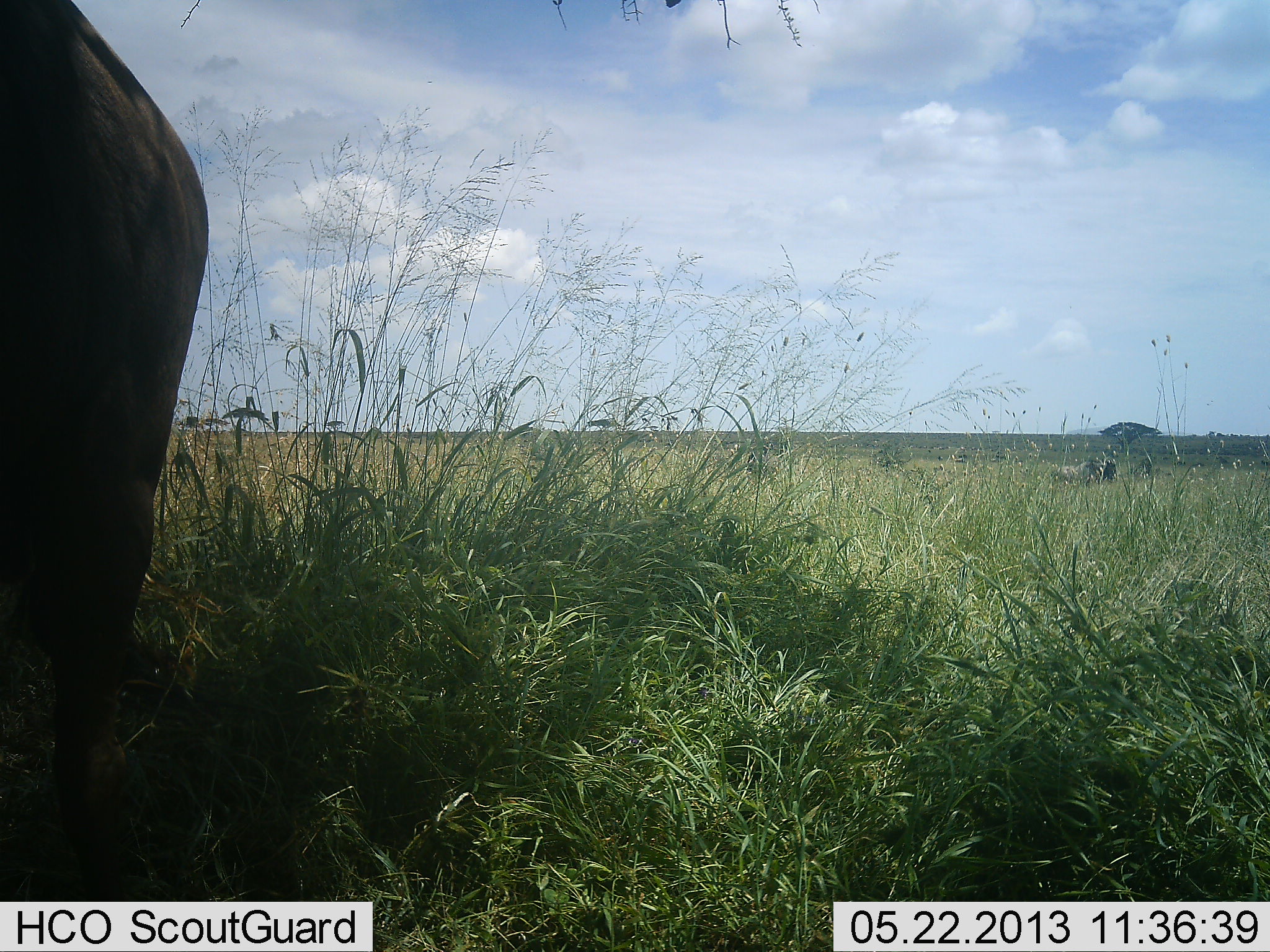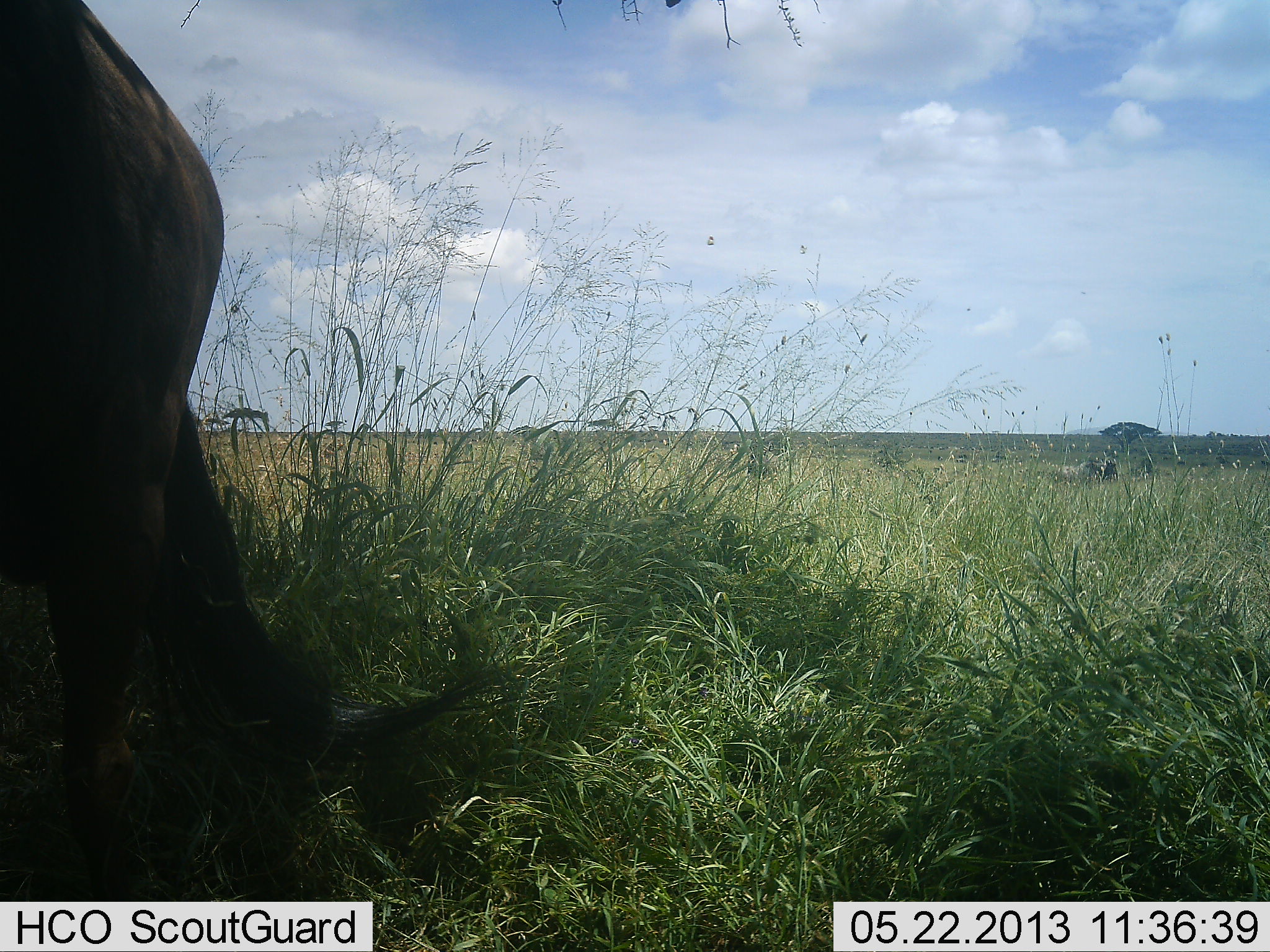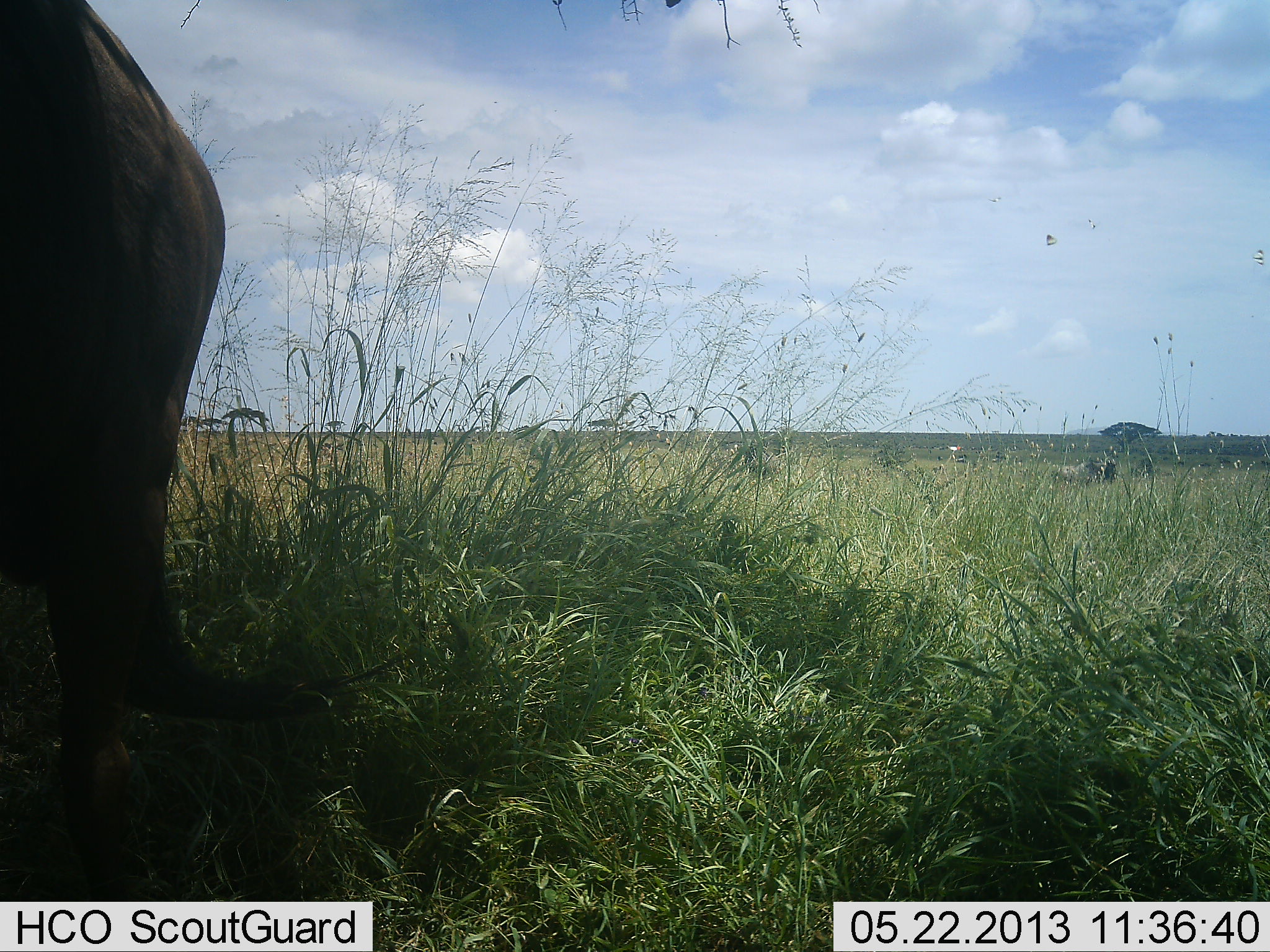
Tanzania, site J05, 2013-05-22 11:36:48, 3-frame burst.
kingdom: Animalia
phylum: Chordata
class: Mammalia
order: Artiodactyla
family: Bovidae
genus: Connochaetes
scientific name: Connochaetes taurinus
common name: blue wildebeest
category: wildebeest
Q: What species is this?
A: Wildebeest (blue wildebeest) (Connochaetes taurinus).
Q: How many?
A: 2.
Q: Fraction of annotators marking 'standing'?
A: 90%.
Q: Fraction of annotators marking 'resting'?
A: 0%.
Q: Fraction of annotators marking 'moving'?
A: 10%.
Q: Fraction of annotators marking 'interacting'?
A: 0%.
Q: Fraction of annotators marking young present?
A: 0%.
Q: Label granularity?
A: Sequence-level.